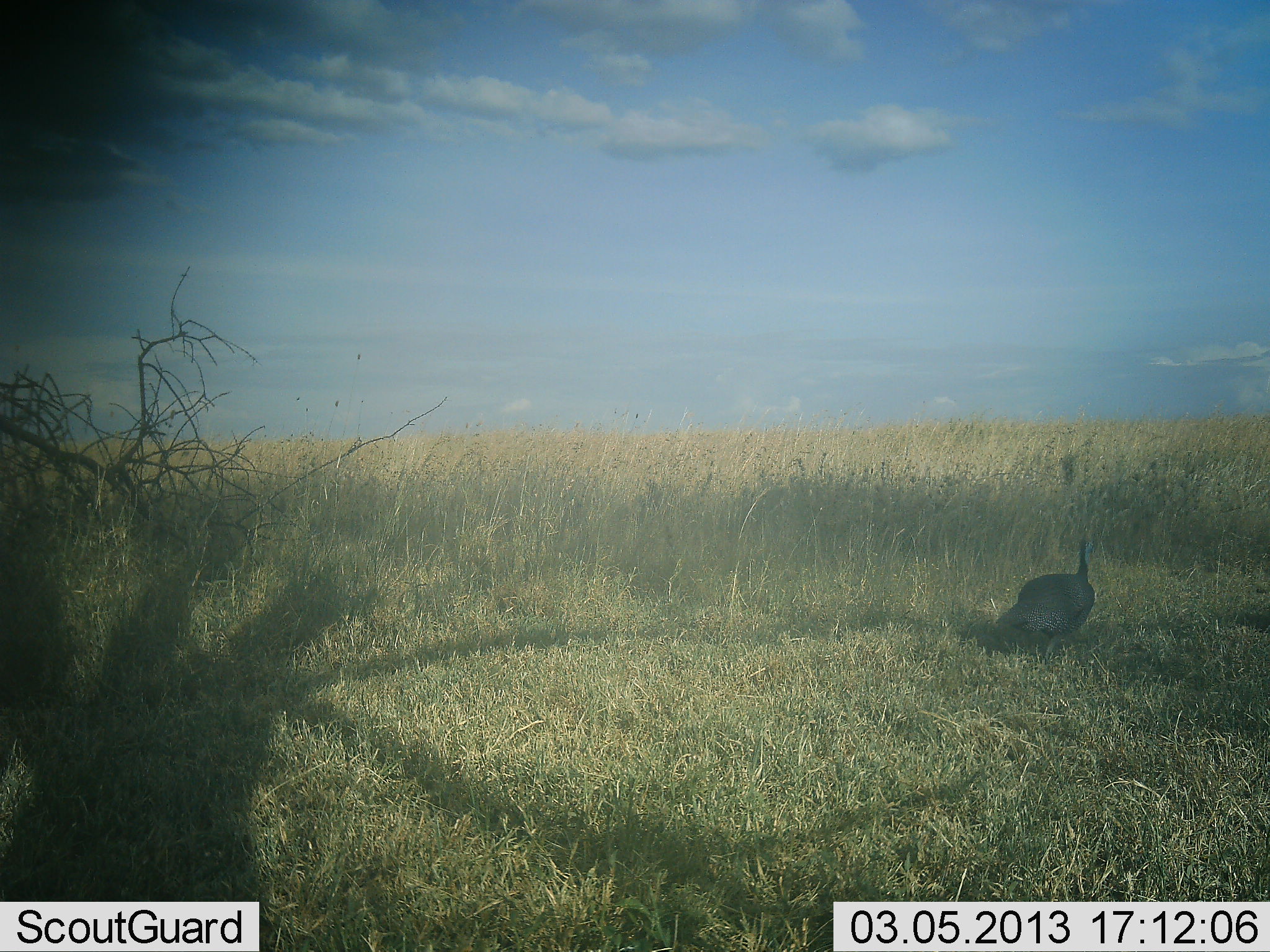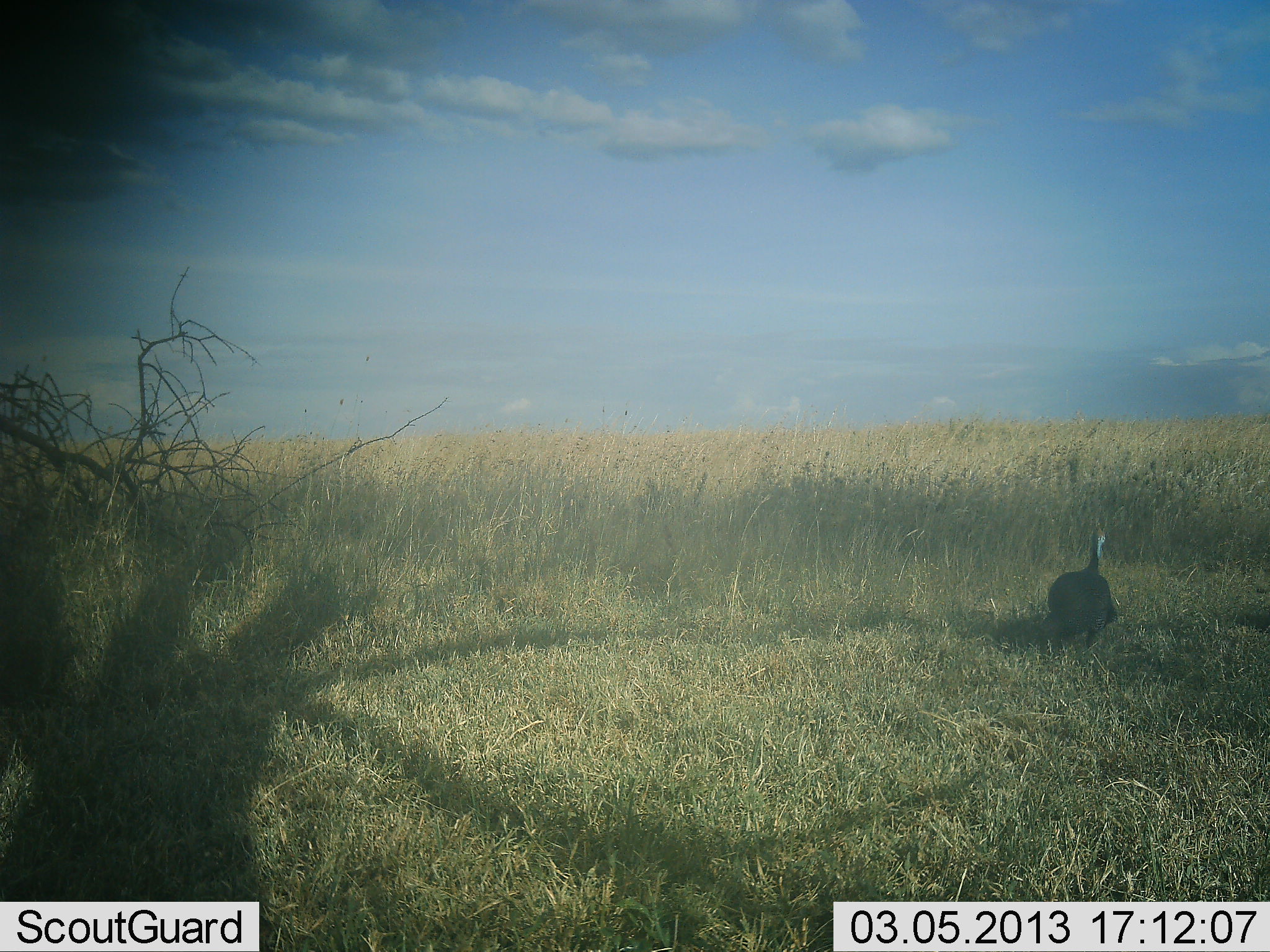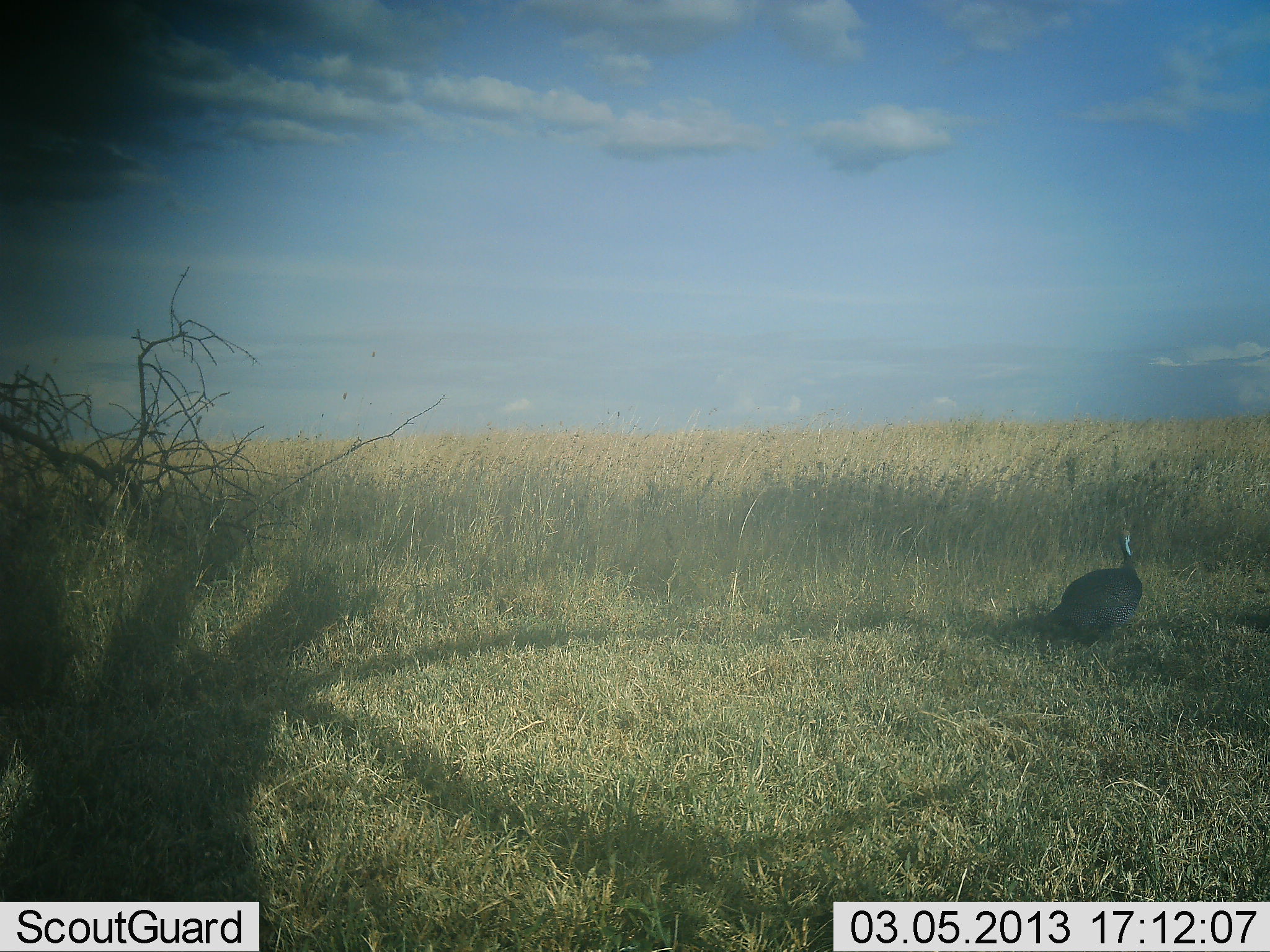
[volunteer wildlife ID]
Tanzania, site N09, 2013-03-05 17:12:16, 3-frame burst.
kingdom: Animalia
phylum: Chordata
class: Aves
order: Galliformes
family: Numididae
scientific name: Numididae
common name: guinea fowl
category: guineafowl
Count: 1.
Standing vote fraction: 8%.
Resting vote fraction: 0%.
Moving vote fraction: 96%.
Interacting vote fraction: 0%.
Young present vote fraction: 0%.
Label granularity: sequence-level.